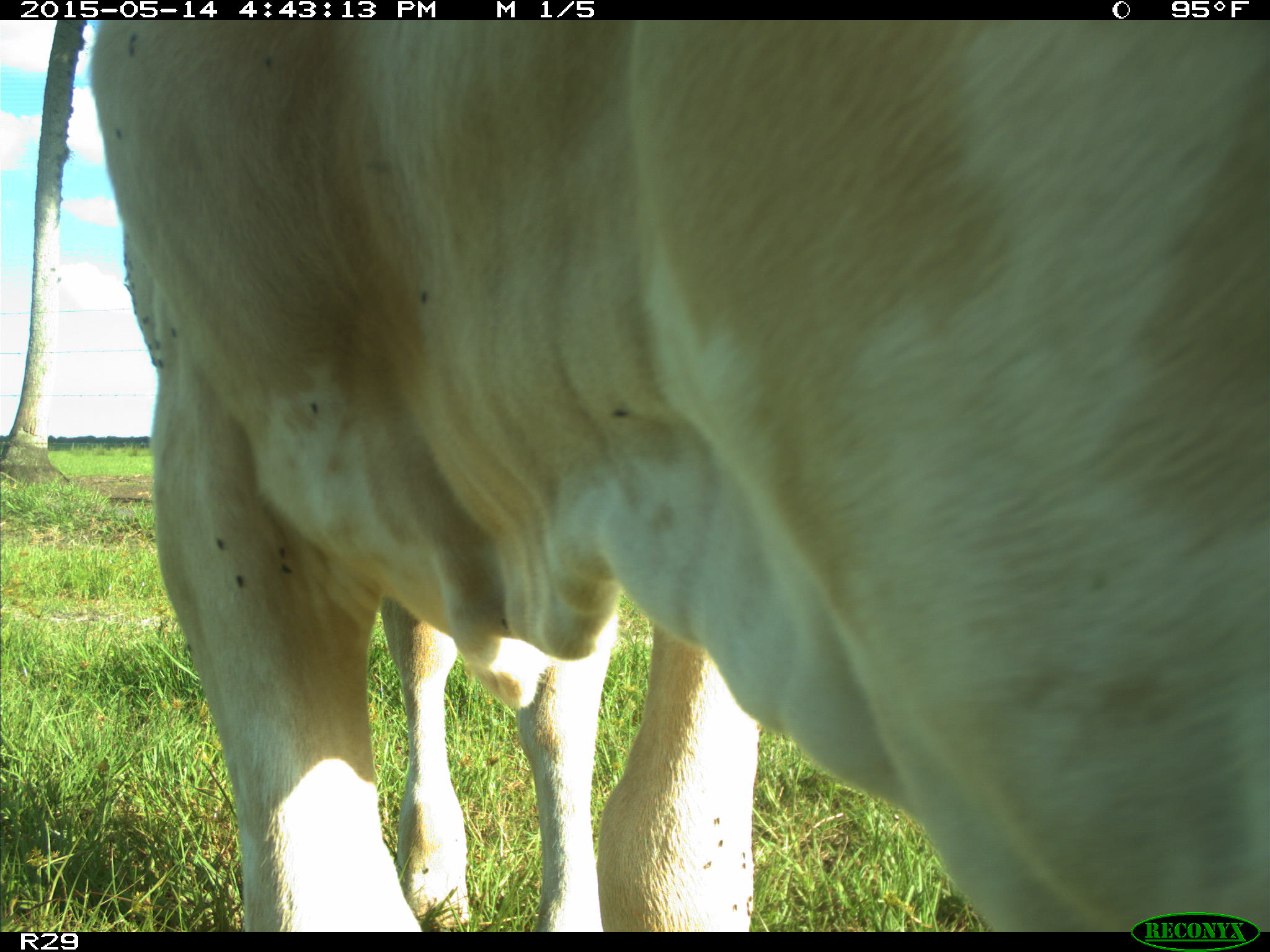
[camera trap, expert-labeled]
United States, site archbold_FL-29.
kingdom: Animalia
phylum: Chordata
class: Mammalia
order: Artiodactyla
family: Bovidae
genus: Bos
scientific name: Bos taurus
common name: domestic cow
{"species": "Bos taurus (domestic cow)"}